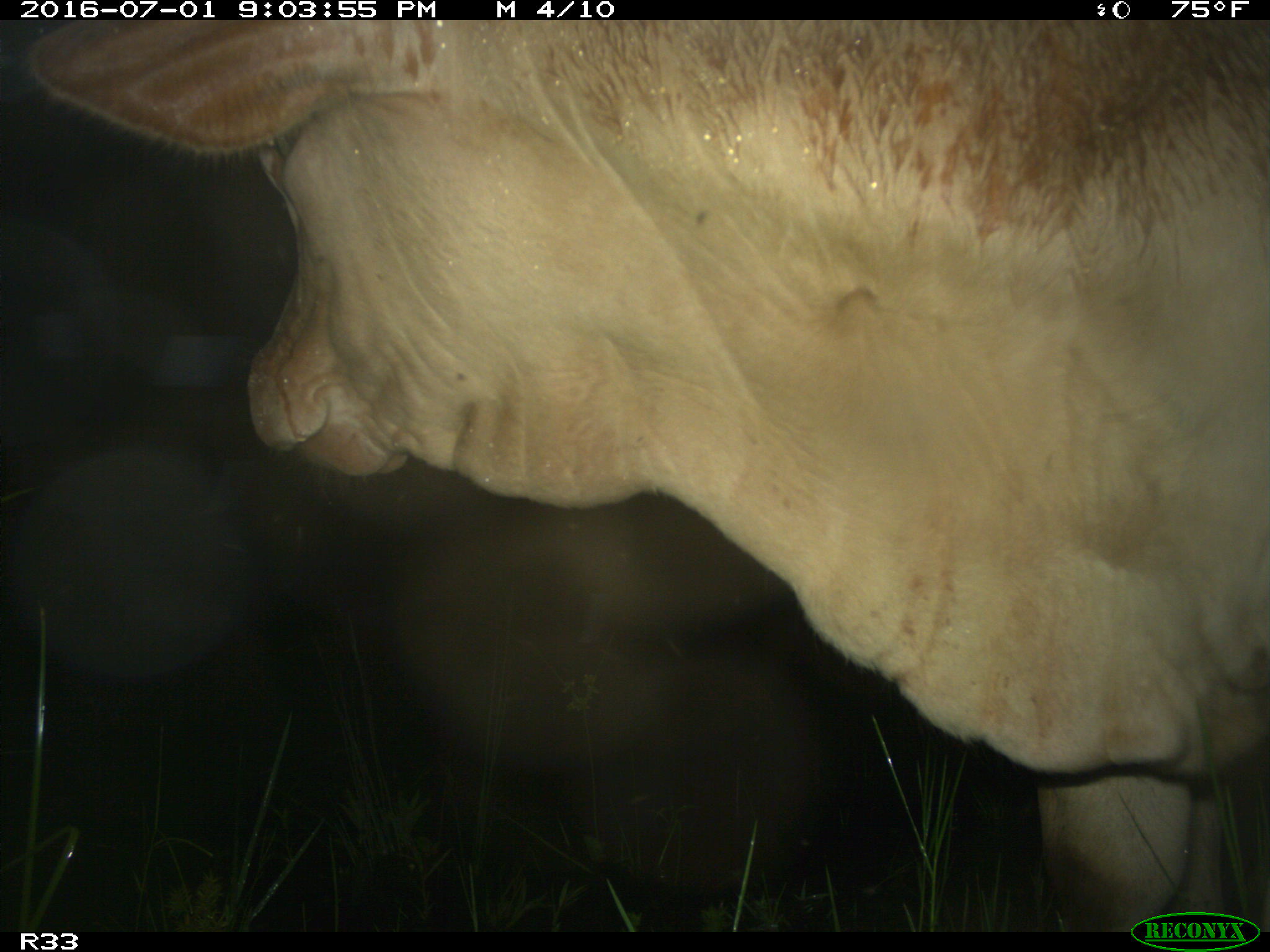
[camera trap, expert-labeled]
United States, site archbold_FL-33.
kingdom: Animalia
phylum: Chordata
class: Mammalia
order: Artiodactyla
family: Bovidae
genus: Bos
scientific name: Bos taurus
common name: domestic cow